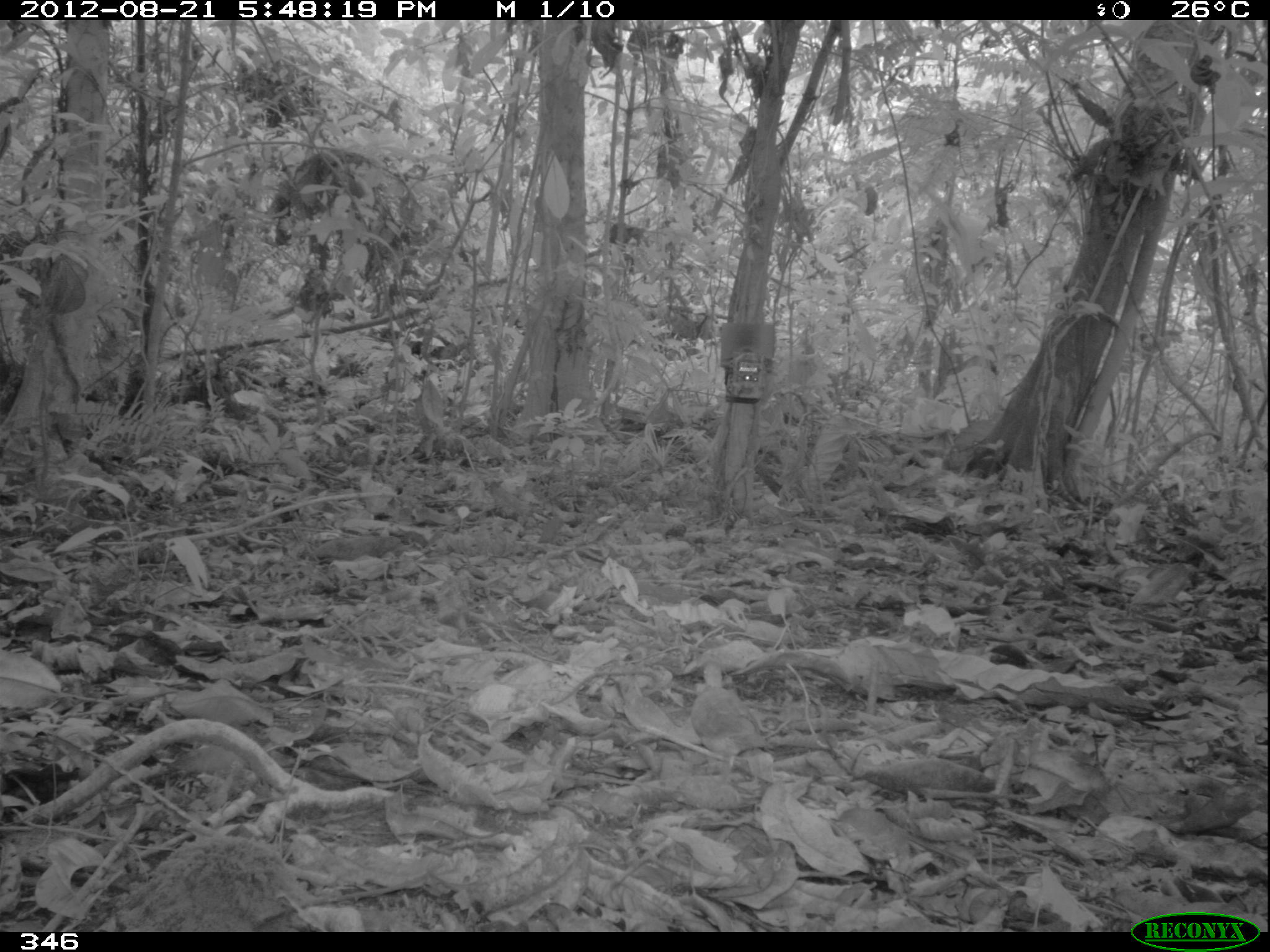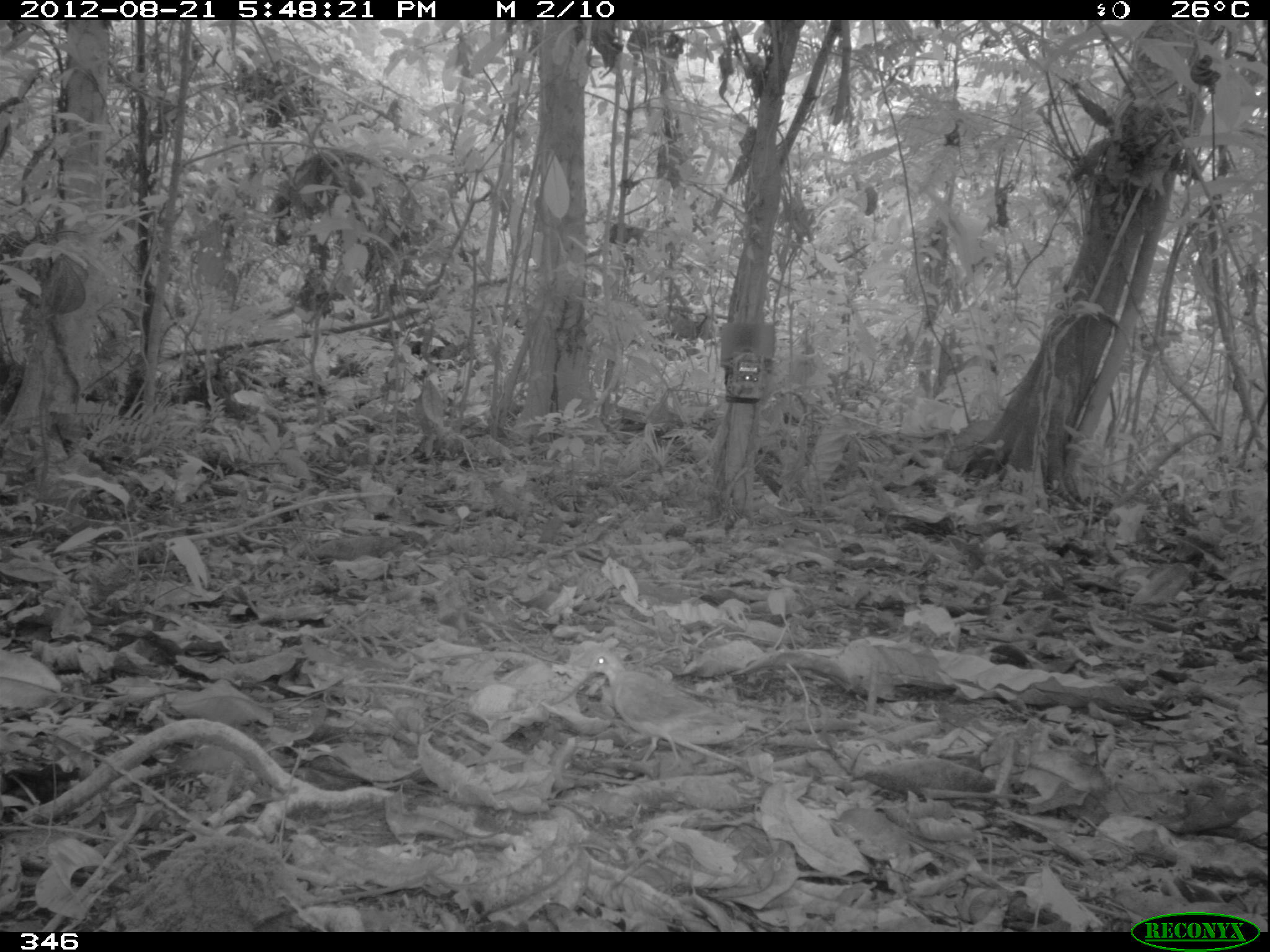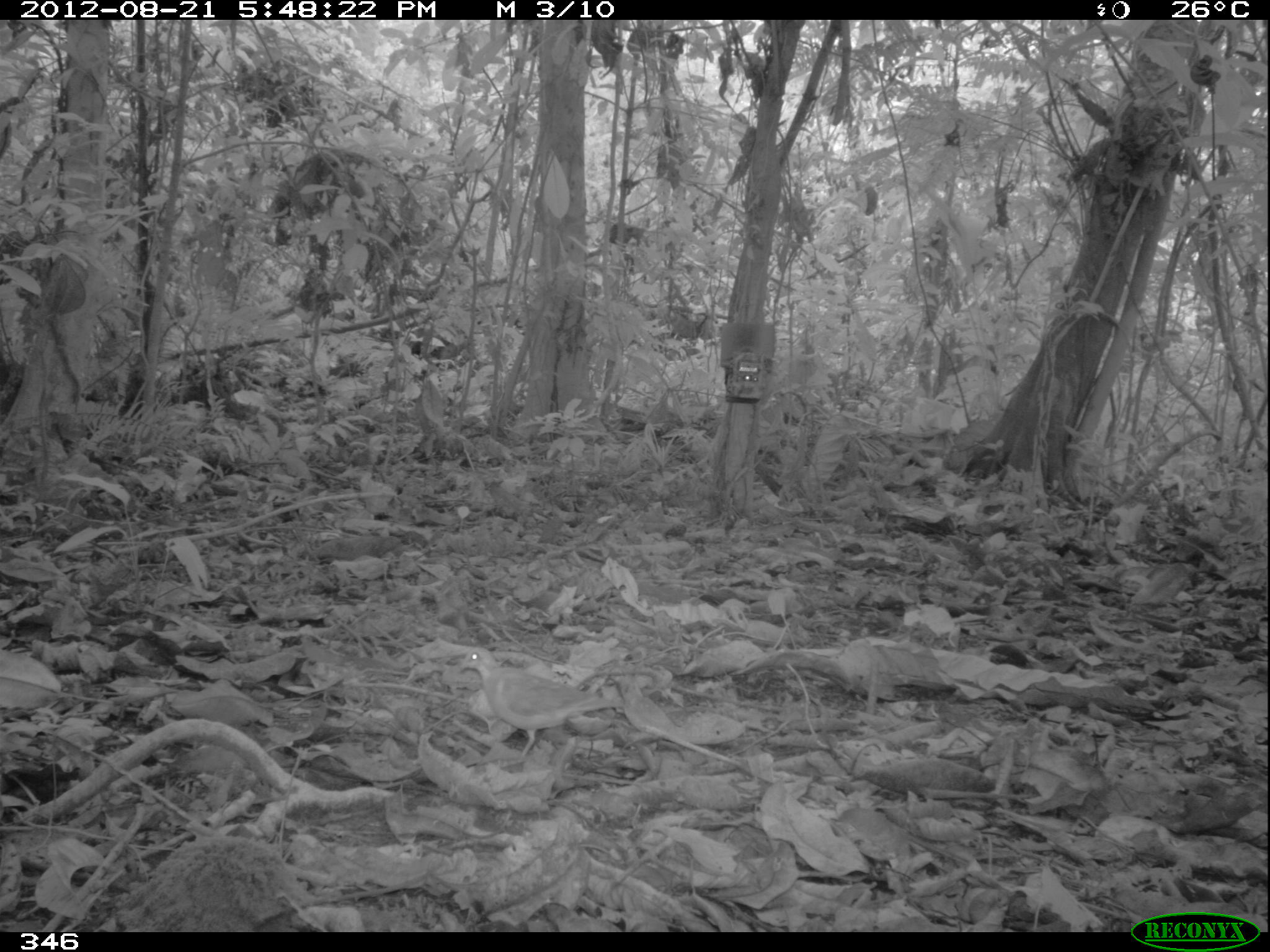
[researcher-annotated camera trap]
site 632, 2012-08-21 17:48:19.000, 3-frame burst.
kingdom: Animalia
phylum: Chordata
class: Aves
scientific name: Aves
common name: bird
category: unknown bird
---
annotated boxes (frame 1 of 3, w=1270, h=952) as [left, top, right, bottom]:
unknown bird: [690, 661, 774, 789]; [619, 674, 702, 745]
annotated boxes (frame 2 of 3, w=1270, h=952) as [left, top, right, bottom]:
unknown bird: [586, 651, 742, 773]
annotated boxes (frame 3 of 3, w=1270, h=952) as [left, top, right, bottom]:
unknown bird: [458, 646, 624, 762]